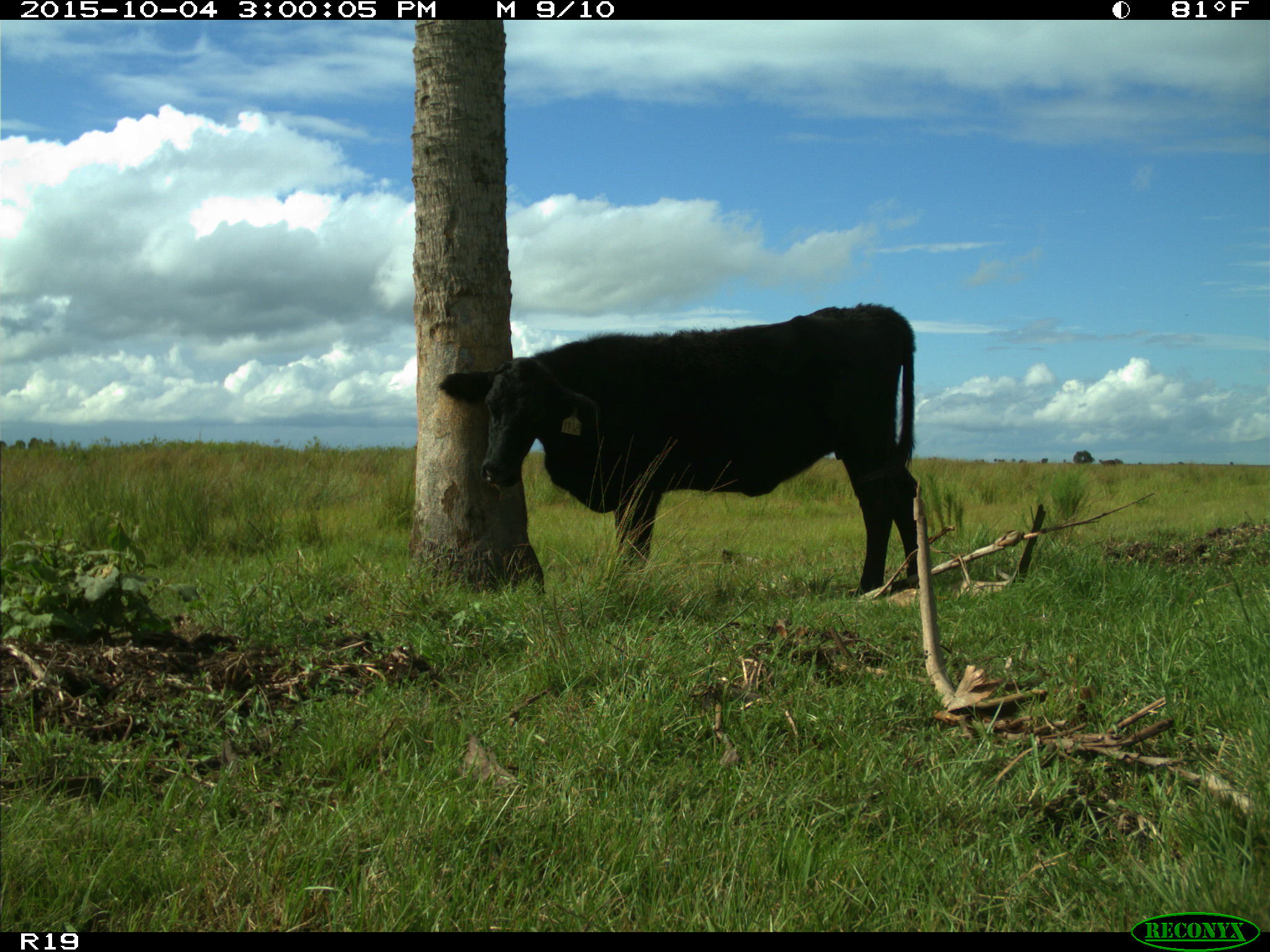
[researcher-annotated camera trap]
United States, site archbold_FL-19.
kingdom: Animalia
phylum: Chordata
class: Mammalia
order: Artiodactyla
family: Bovidae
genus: Bos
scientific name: Bos taurus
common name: domestic cow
Bos taurus (domestic cow).